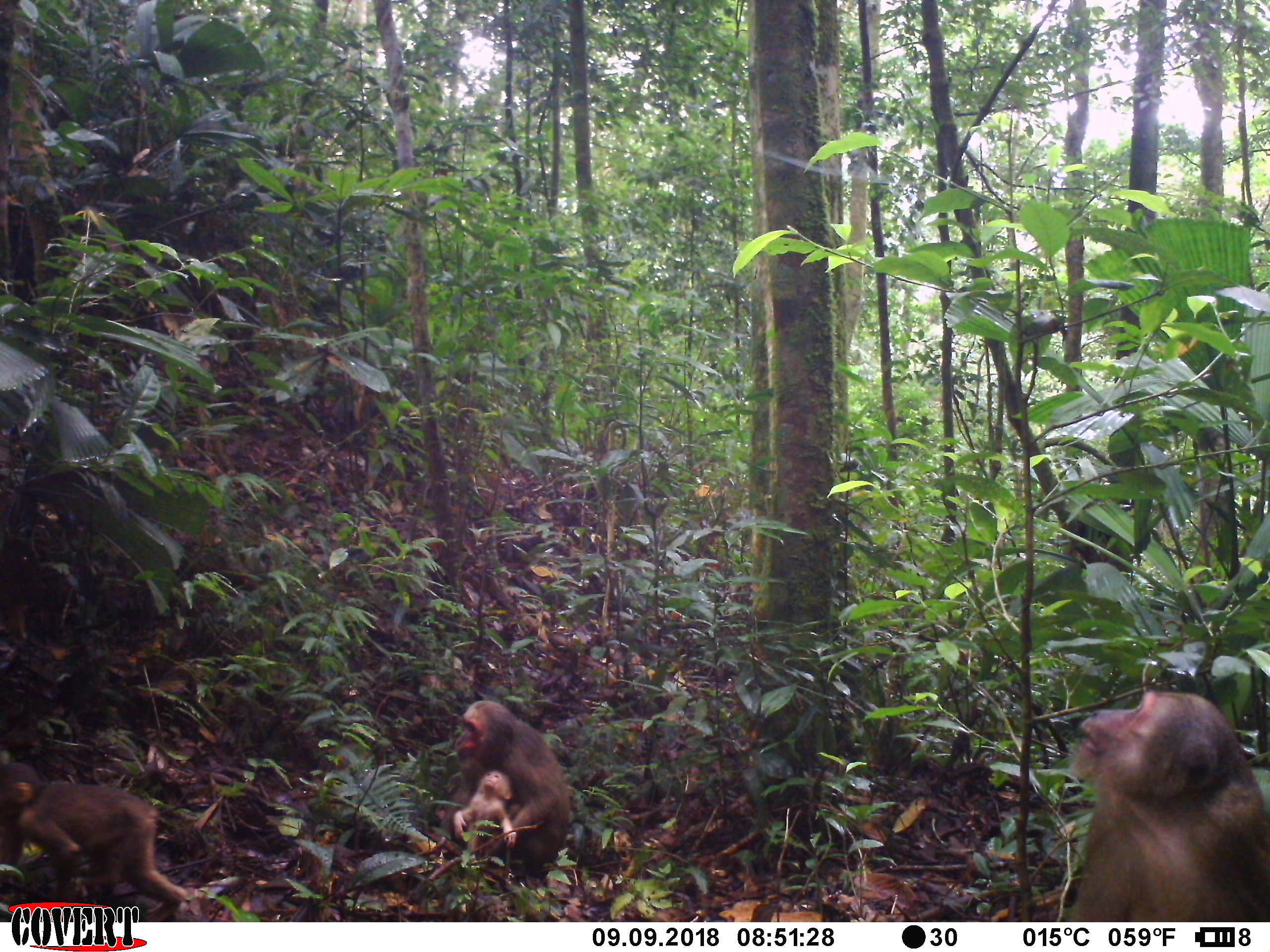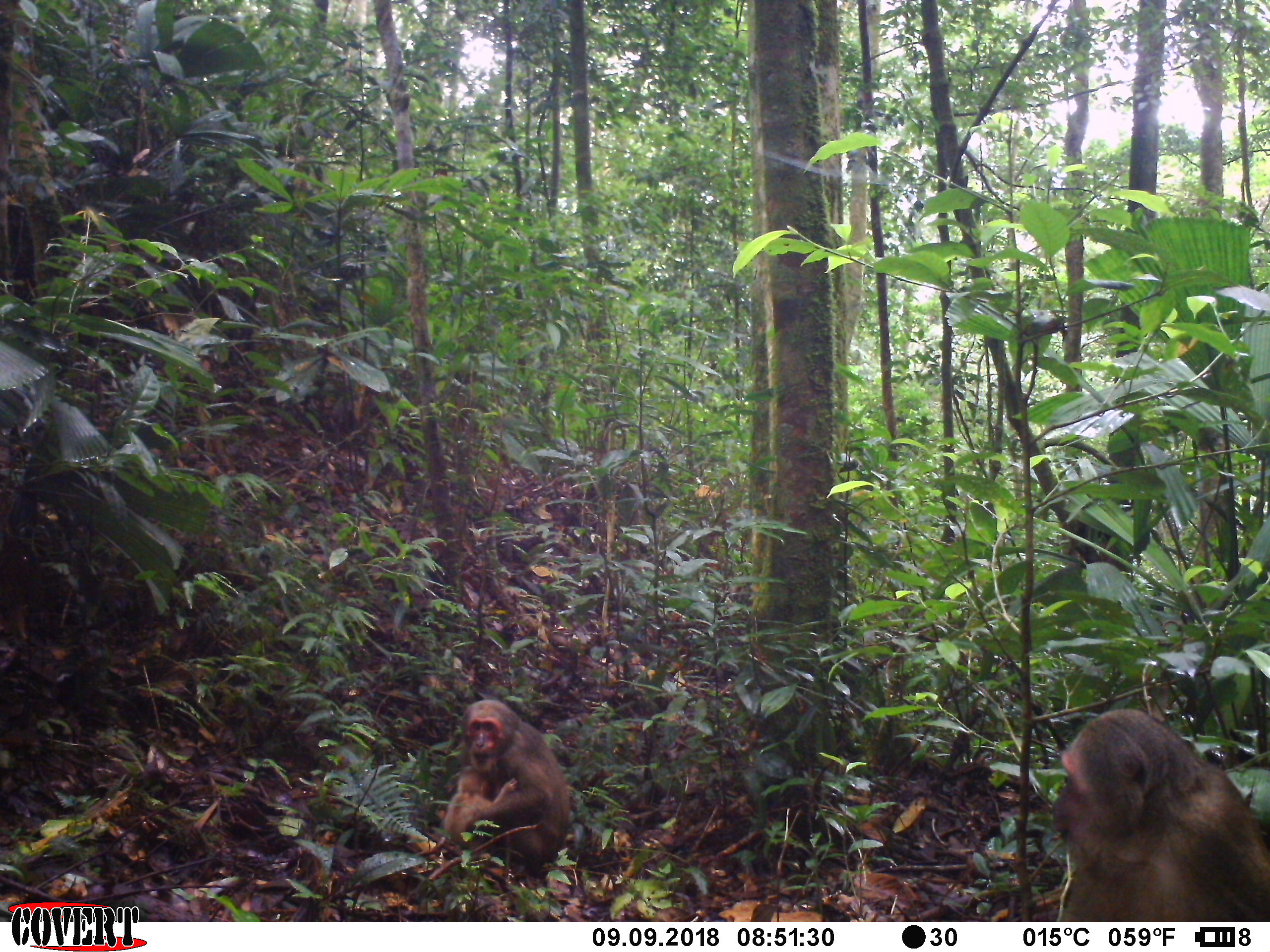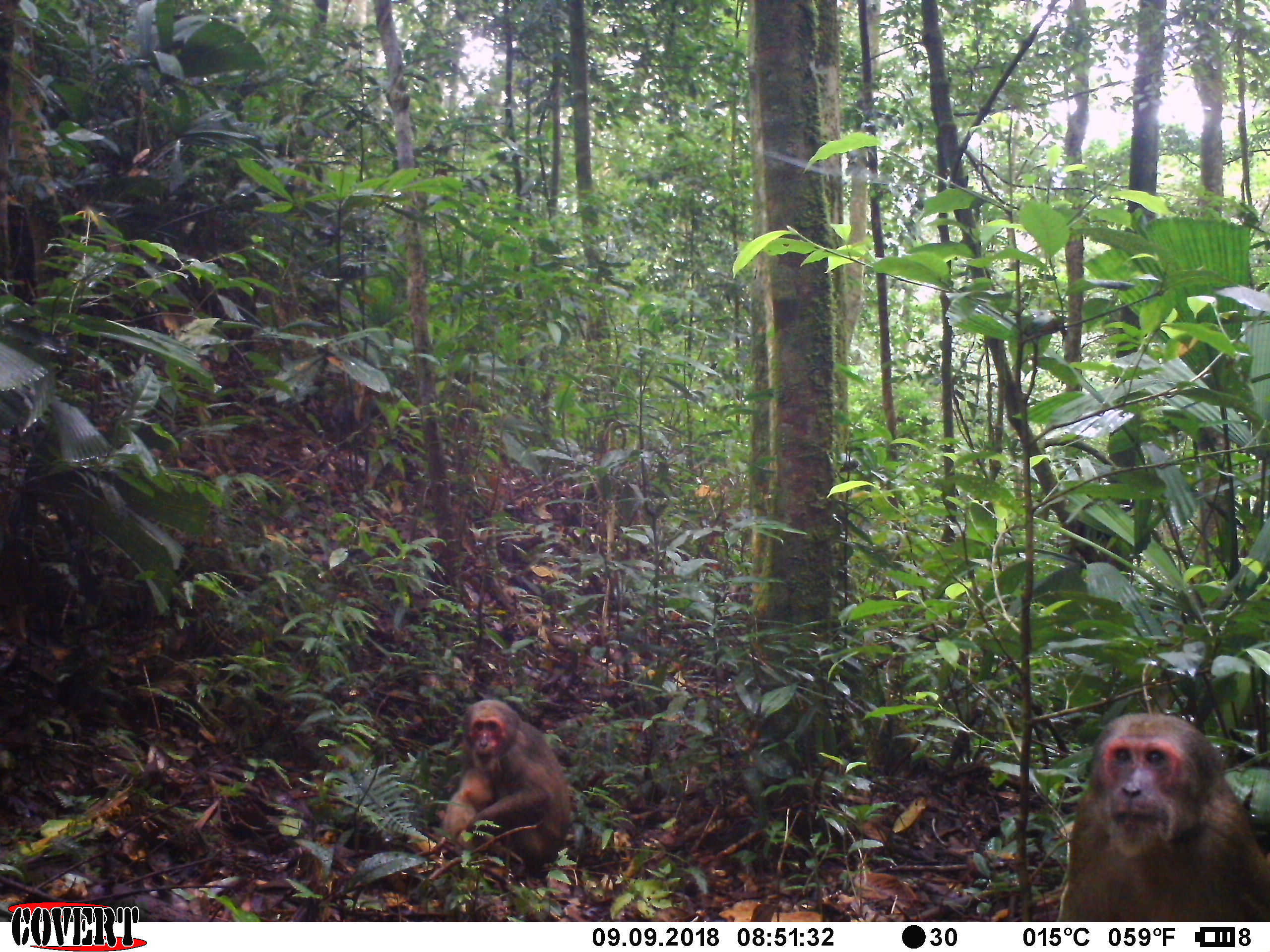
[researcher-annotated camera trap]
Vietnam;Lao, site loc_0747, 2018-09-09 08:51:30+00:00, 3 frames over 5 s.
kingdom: Animalia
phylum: Chordata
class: Mammalia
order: Primates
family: Cercopithecidae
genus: Macaca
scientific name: Macaca arctoides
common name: stump-tailed macaque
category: stump tailed macaque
Stump tailed macaque (stump-tailed macaque) (Macaca arctoides). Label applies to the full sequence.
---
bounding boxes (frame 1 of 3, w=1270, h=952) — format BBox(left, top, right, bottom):
stump tailed macaque: BBox(1068, 689, 1266, 922); BBox(0, 761, 188, 920); BBox(438, 698, 571, 881); BBox(452, 770, 517, 859)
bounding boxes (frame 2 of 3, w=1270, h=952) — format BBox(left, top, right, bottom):
stump tailed macaque: BBox(1051, 708, 1270, 922); BBox(441, 700, 570, 877); BBox(436, 765, 517, 859)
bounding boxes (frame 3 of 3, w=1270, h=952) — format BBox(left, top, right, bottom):
stump tailed macaque: BBox(1055, 714, 1270, 922); BBox(441, 698, 572, 874); BBox(437, 766, 494, 850)